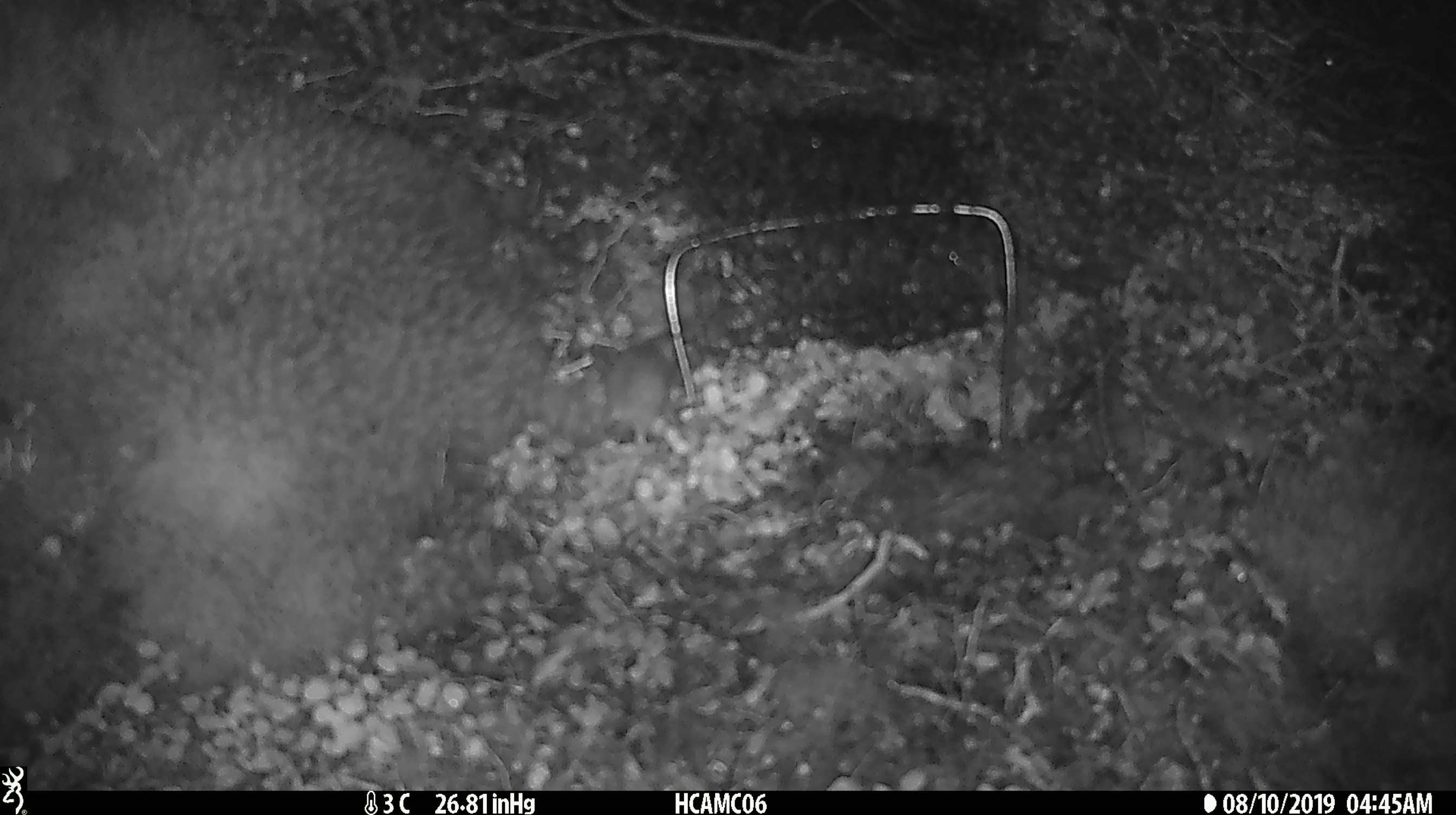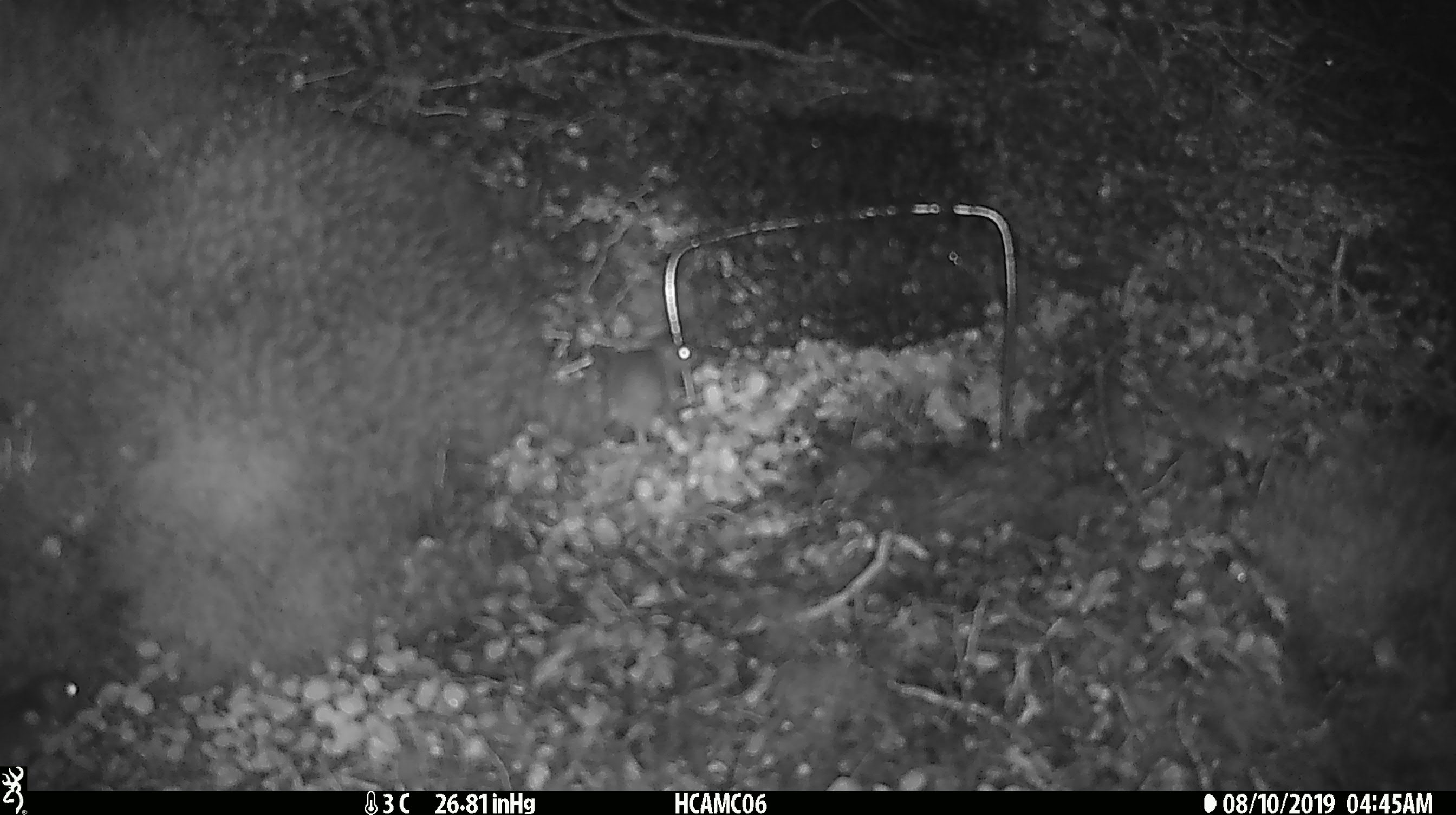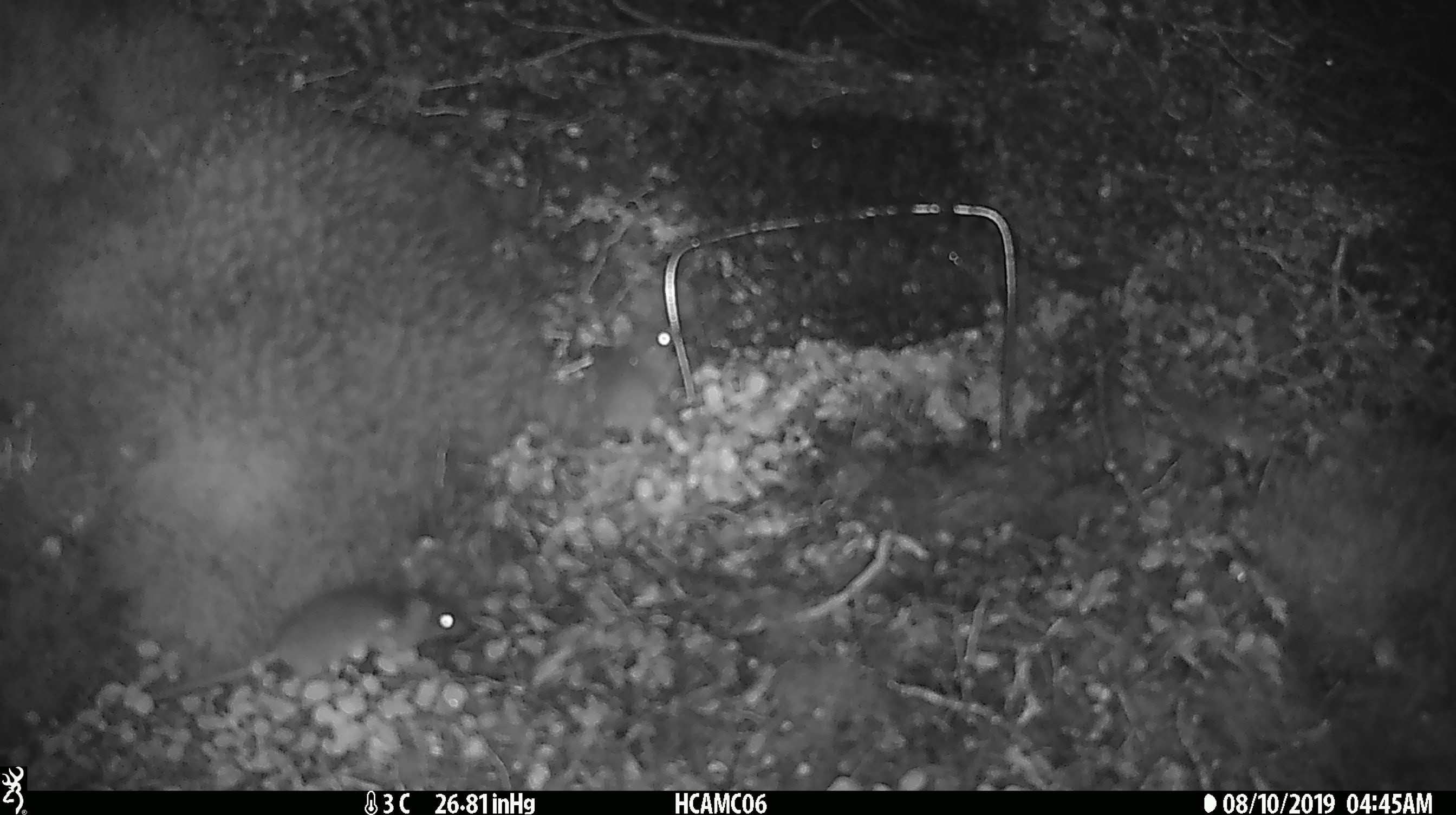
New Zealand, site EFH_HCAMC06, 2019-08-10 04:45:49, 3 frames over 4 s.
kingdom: Animalia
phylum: Chordata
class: Mammalia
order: Rodentia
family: Muridae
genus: Mus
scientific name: Mus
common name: mouse